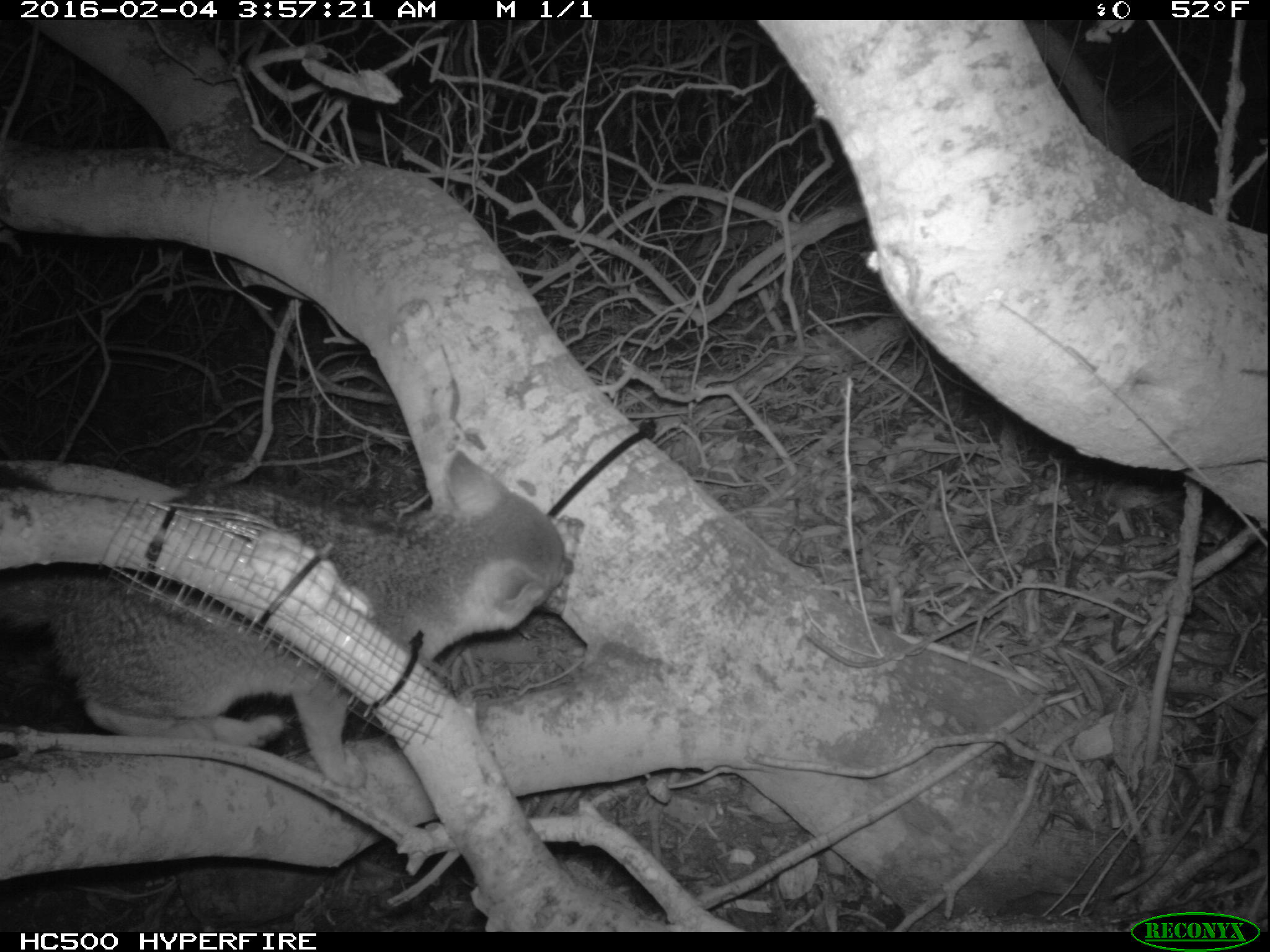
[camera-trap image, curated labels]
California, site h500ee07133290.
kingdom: Animalia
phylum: Chordata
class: Mammalia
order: Carnivora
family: Canidae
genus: Urocyon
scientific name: Urocyon littoralis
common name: island fox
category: fox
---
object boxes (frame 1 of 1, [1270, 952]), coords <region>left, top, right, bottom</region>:
fox: <region>0, 450, 573, 789</region>